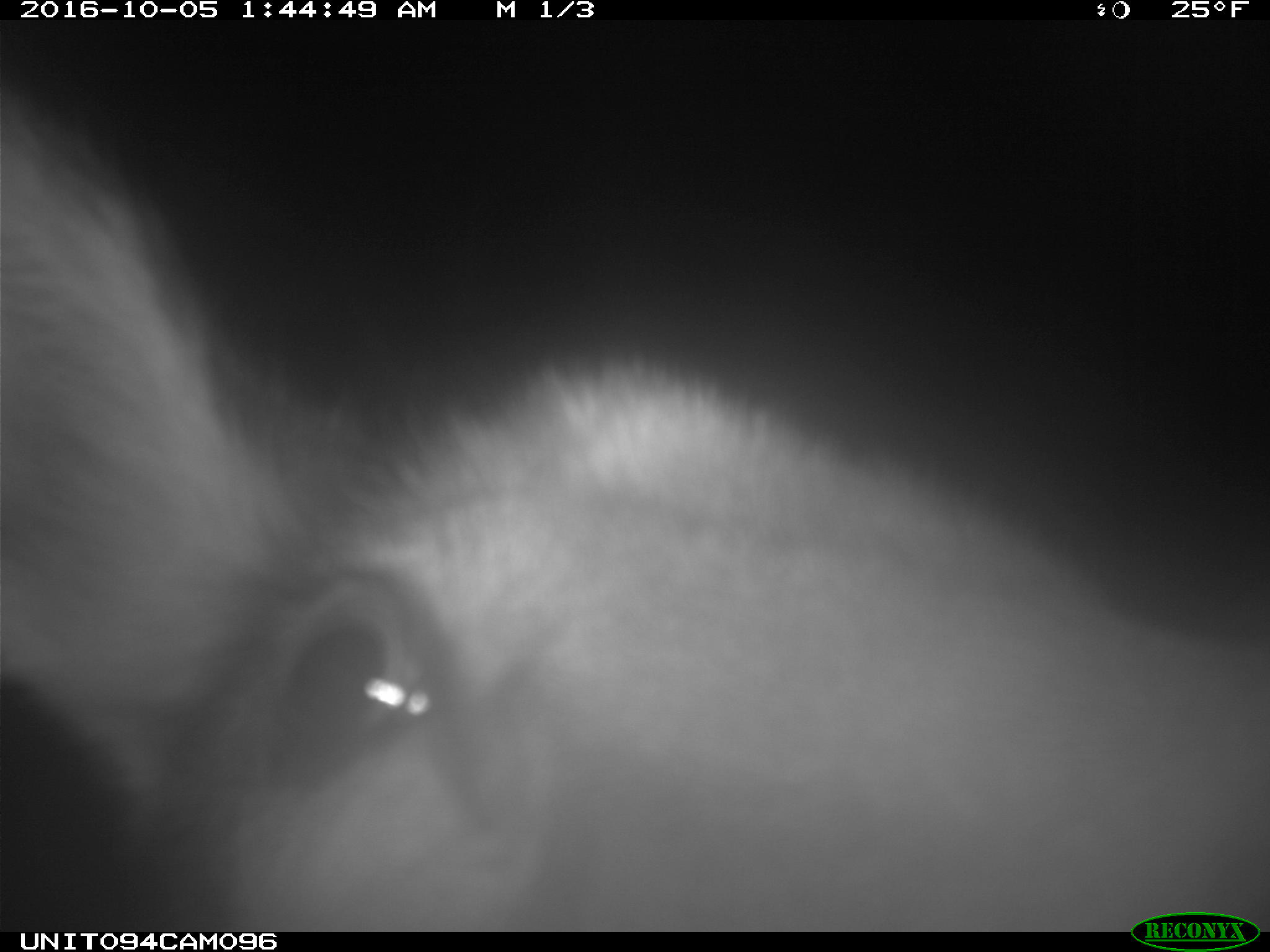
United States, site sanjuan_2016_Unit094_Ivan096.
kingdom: Animalia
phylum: Chordata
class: Mammalia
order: Artiodactyla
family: Cervidae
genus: Cervus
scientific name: Cervus elaphus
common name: red deer